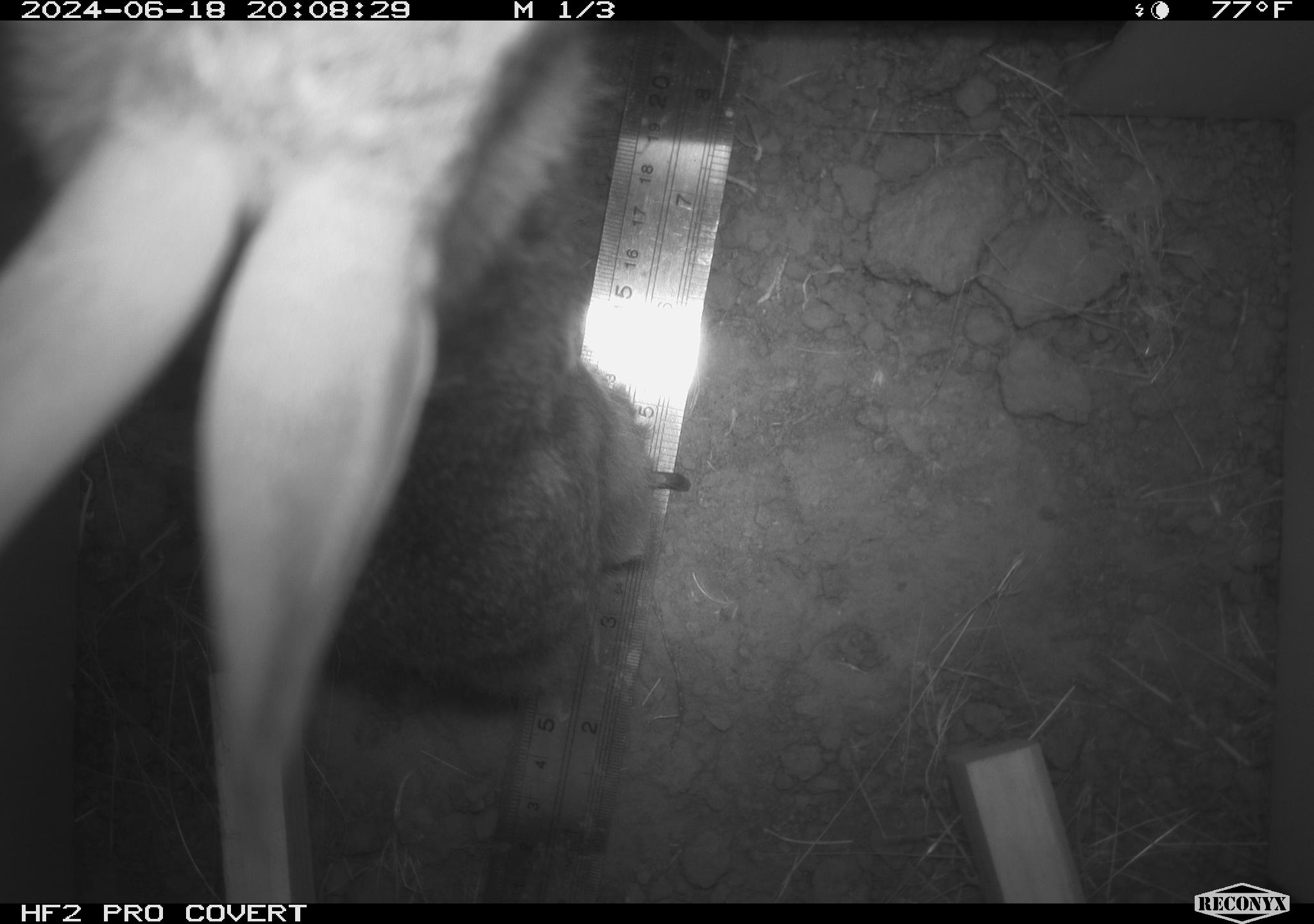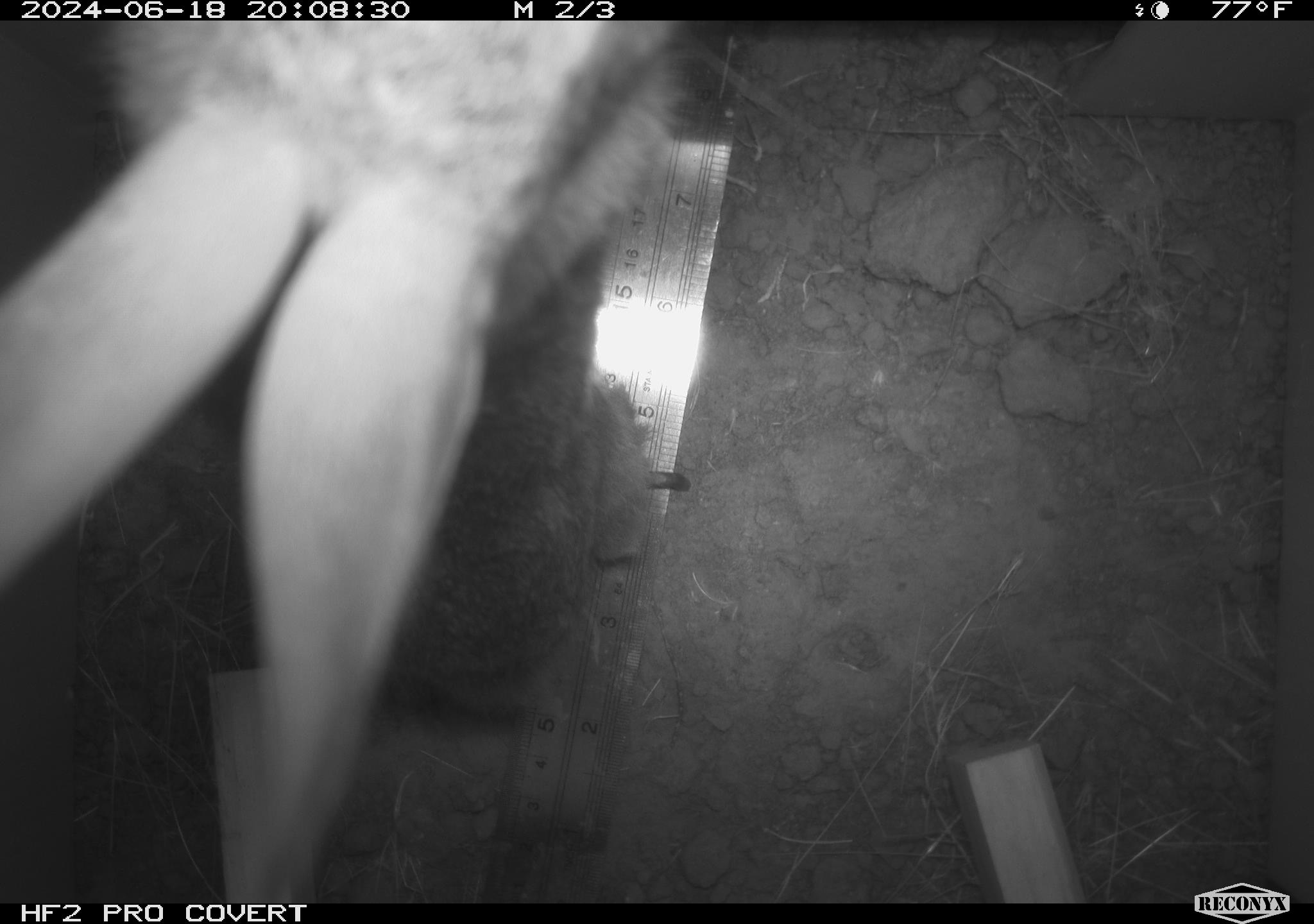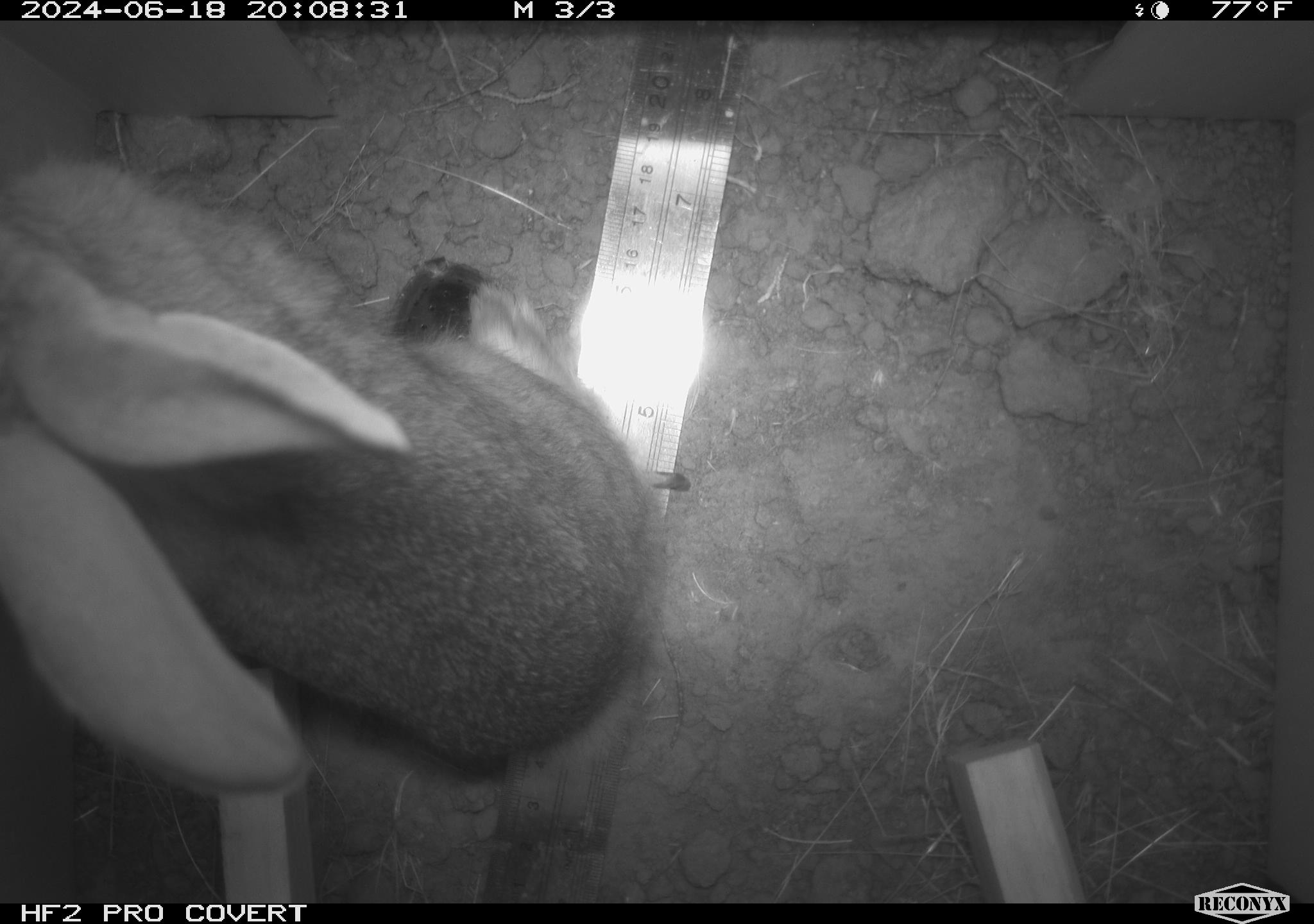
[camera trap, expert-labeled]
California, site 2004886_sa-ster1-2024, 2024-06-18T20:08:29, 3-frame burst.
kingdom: Animalia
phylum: Chordata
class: Mammalia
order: Lagomorpha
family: Leporidae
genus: Sylvilagus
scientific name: Sylvilagus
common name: cottontail rabbits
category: sylvilagus species